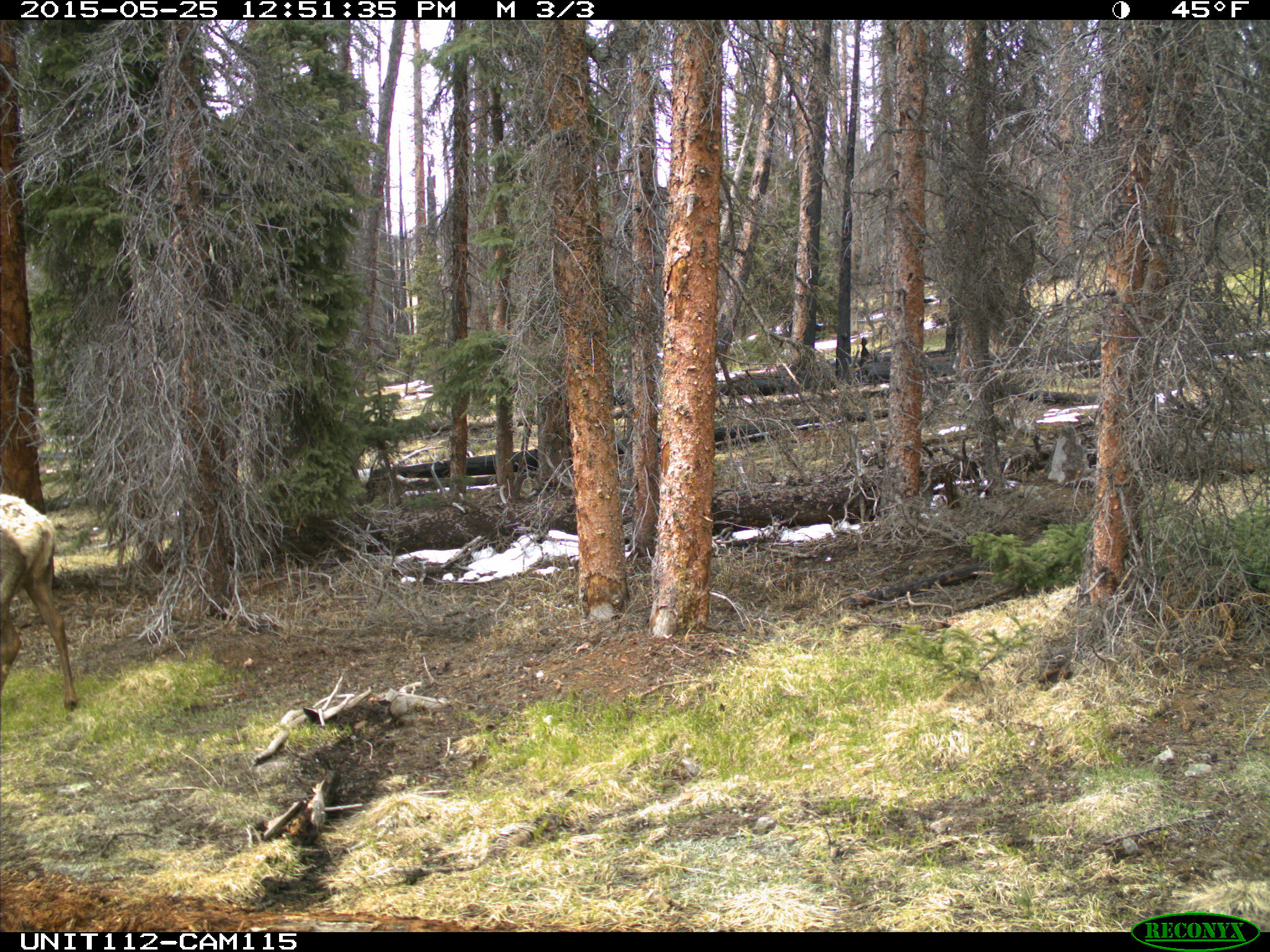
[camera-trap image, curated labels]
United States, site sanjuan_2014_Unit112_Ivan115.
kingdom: Animalia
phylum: Chordata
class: Mammalia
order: Artiodactyla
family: Cervidae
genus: Cervus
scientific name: Cervus elaphus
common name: red deer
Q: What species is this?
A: Cervus elaphus (red deer).